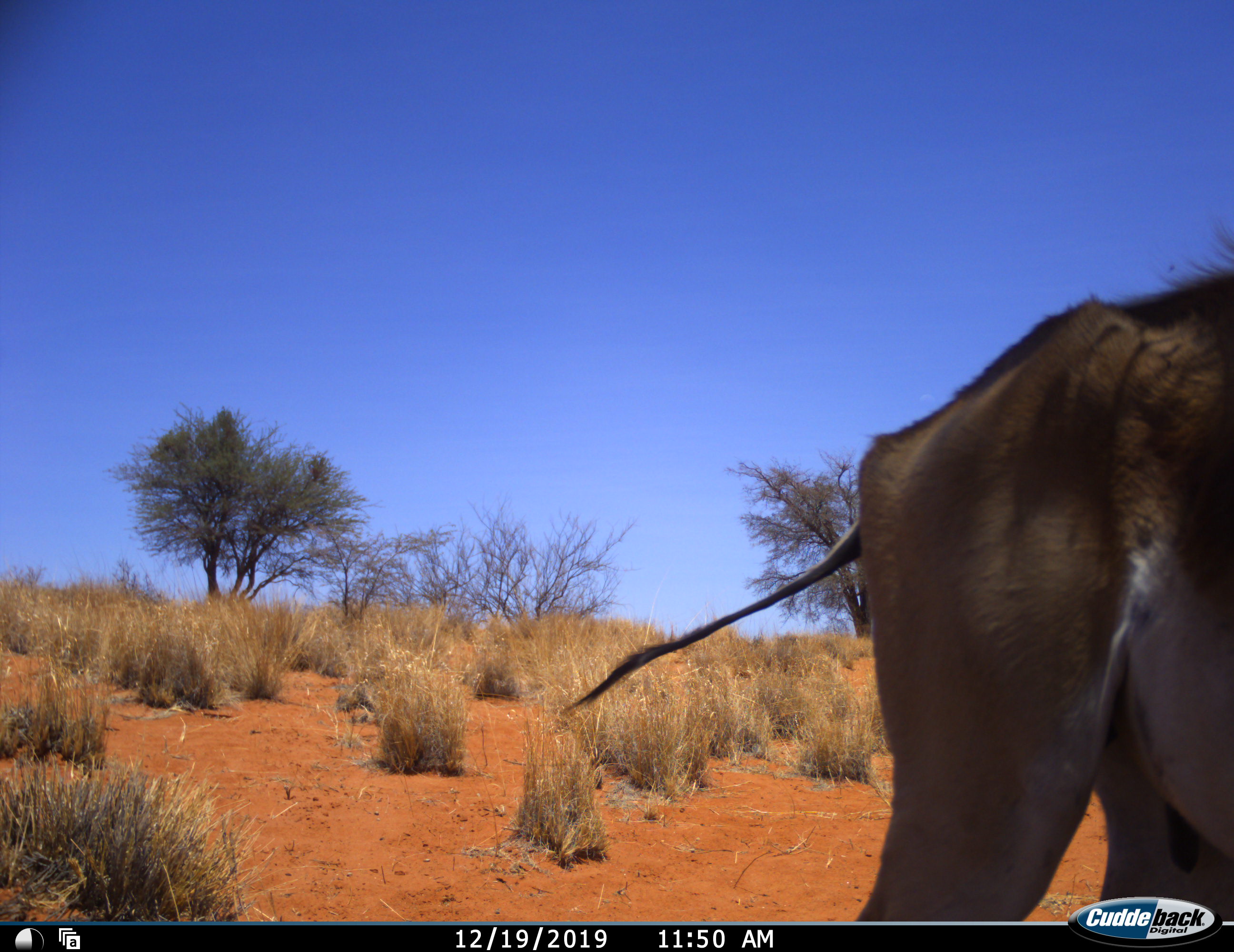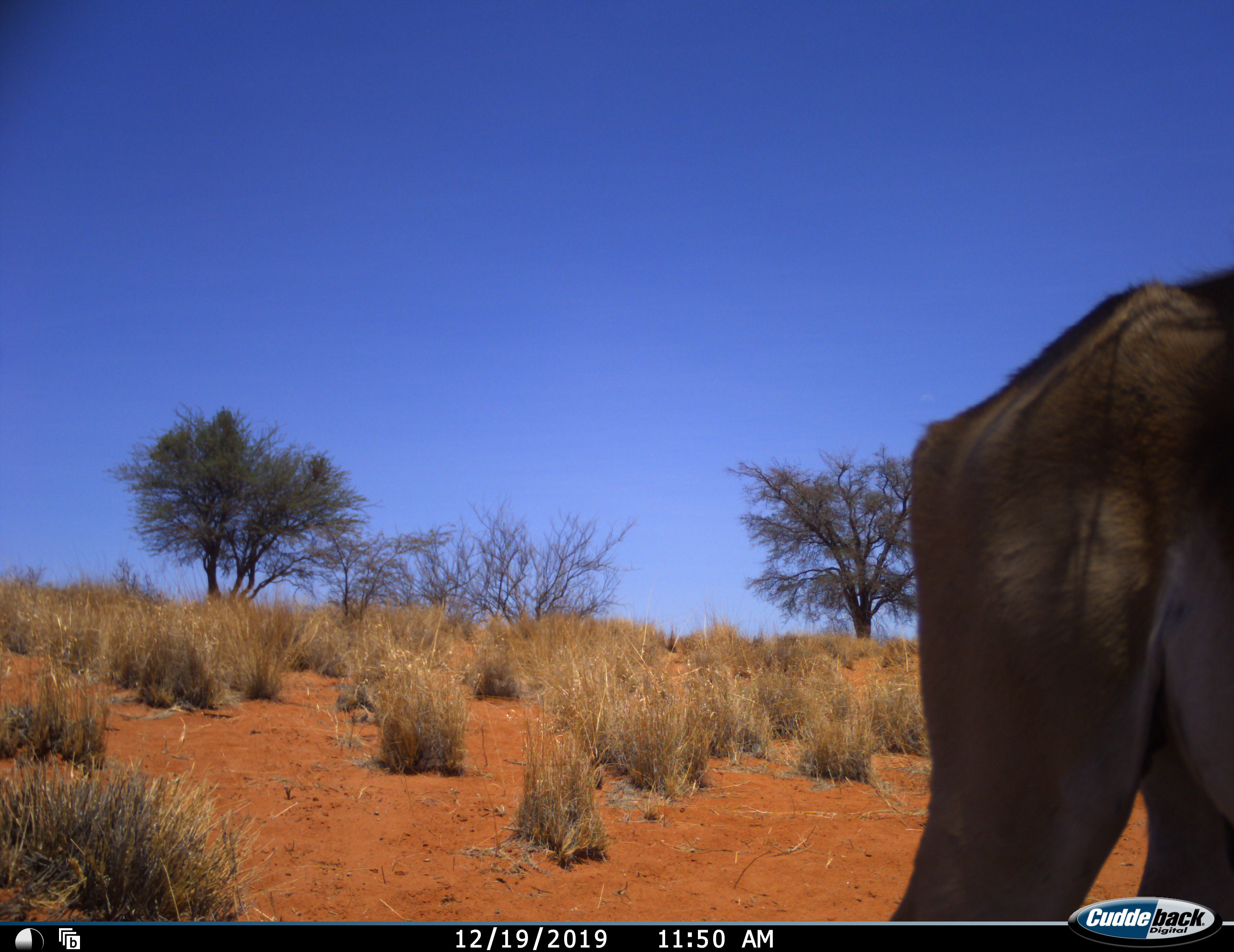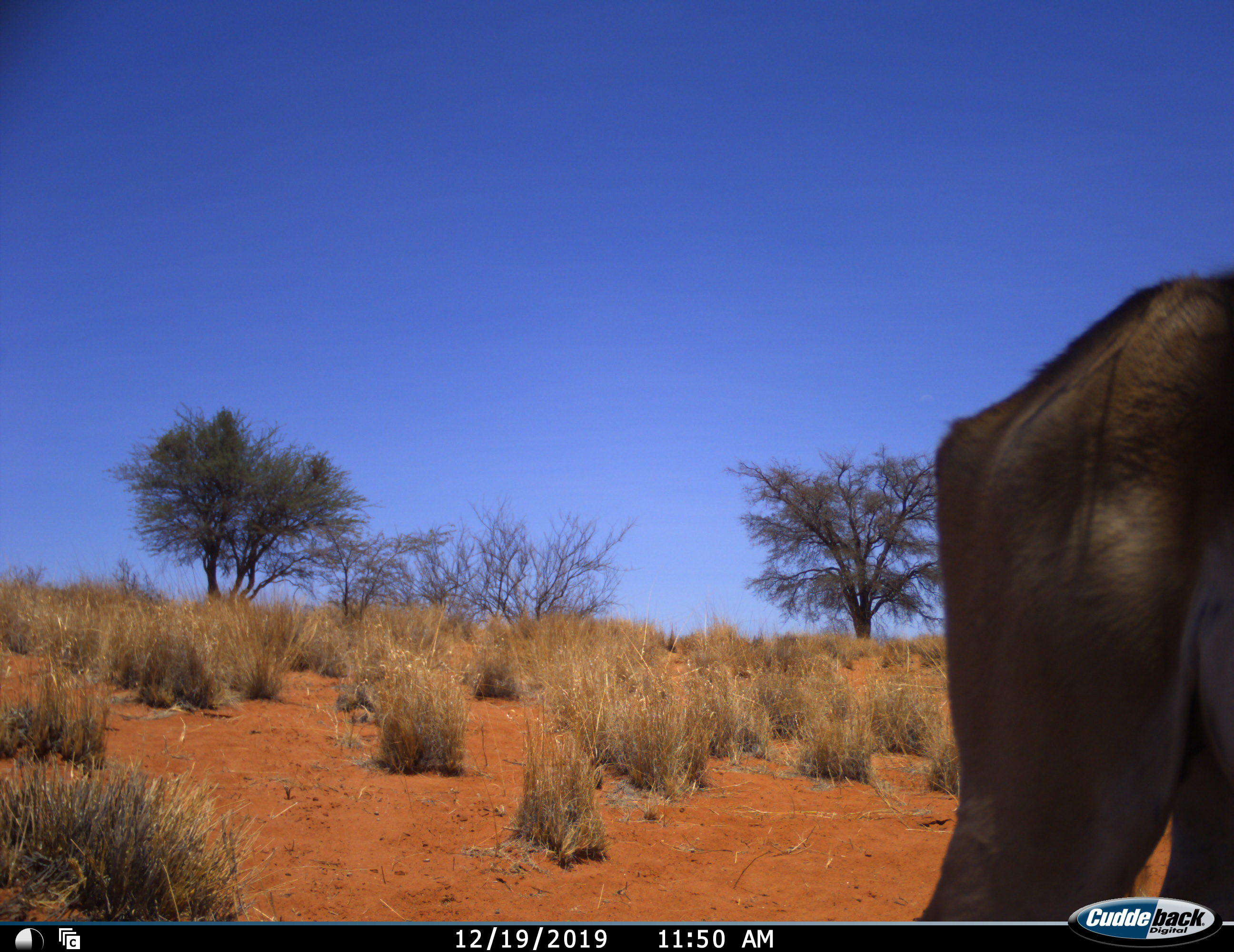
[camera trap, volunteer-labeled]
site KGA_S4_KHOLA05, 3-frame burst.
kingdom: Animalia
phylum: Chordata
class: Mammalia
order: Artiodactyla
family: Bovidae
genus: Antidorcas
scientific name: Antidorcas marsupialis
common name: springbok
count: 1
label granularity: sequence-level